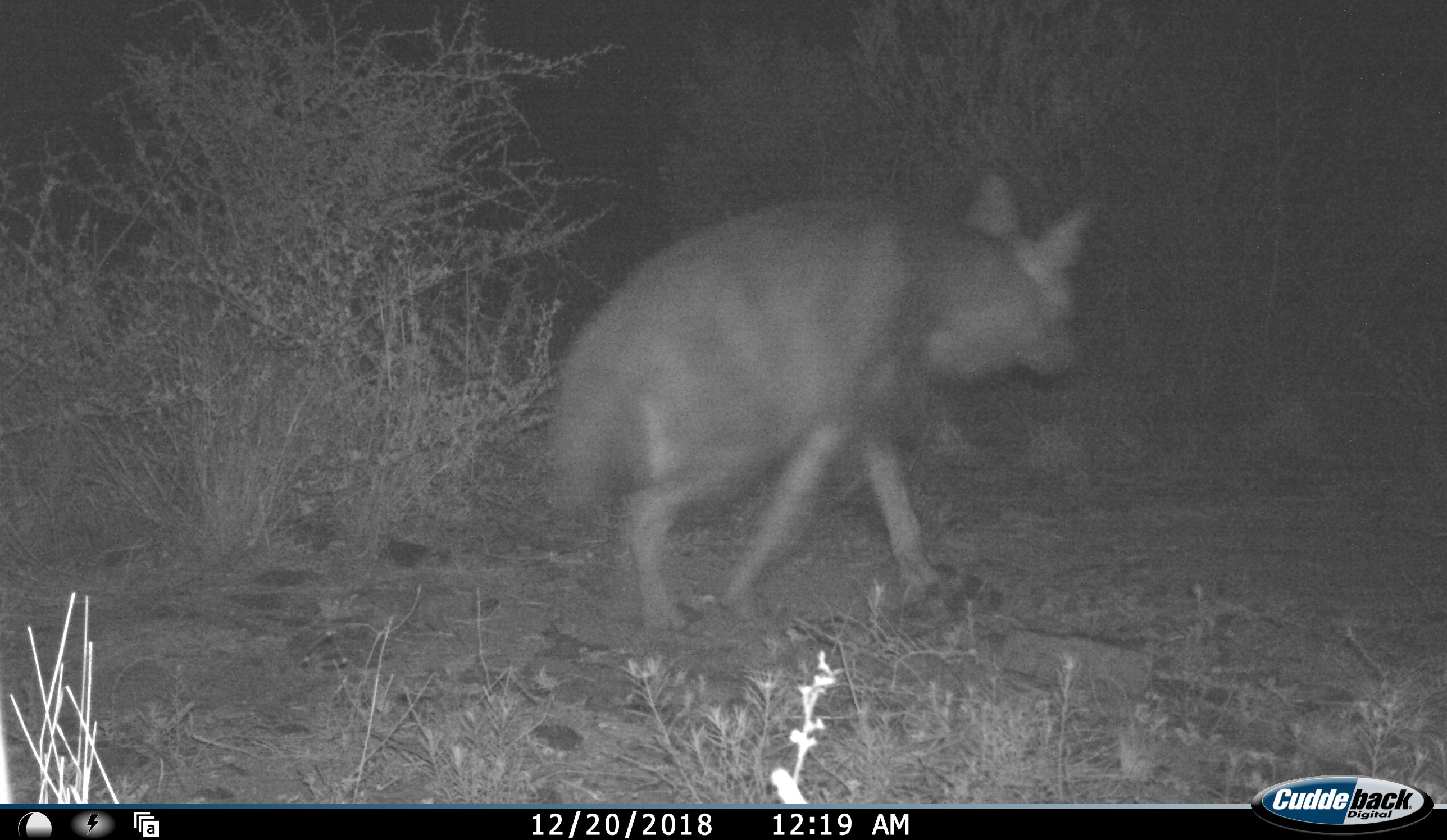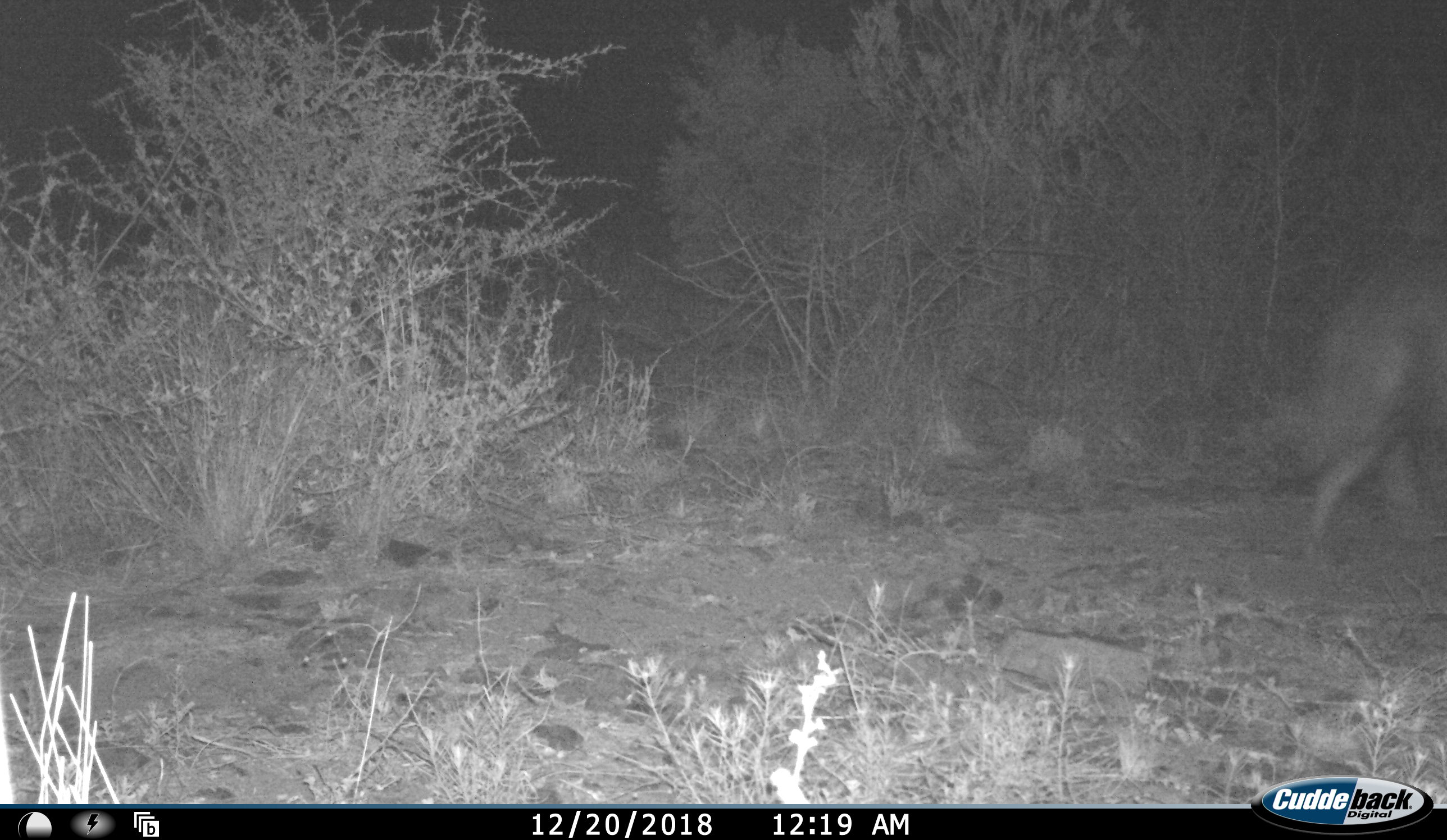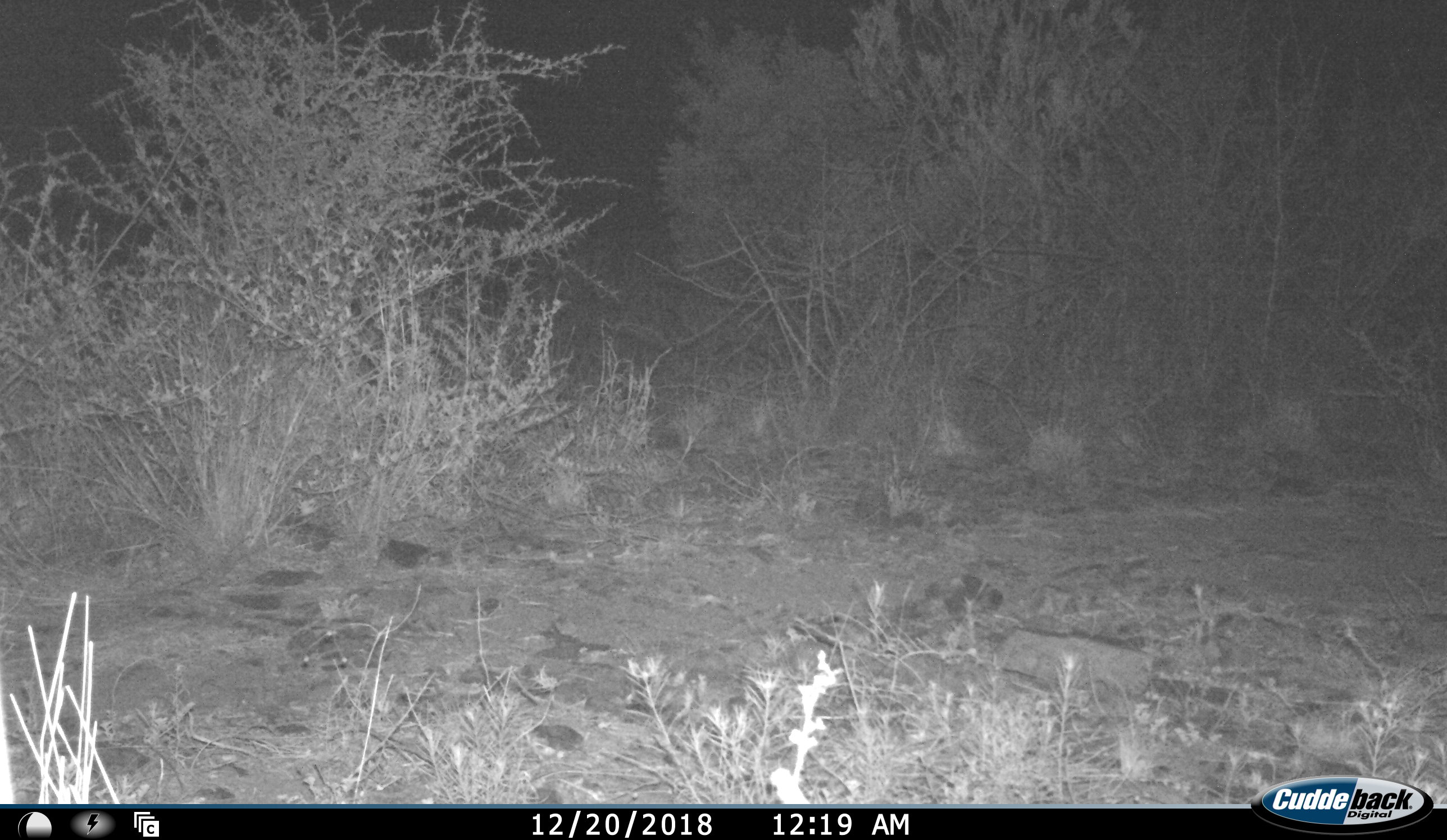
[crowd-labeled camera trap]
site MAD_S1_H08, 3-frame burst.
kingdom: Animalia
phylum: Chordata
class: Mammalia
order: Carnivora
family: Hyaenidae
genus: Parahyaena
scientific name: Parahyaena brunnea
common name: brown hyena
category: hyenabrown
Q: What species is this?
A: Hyenabrown (brown hyena) (Parahyaena brunnea).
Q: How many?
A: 1.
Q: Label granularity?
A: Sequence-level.